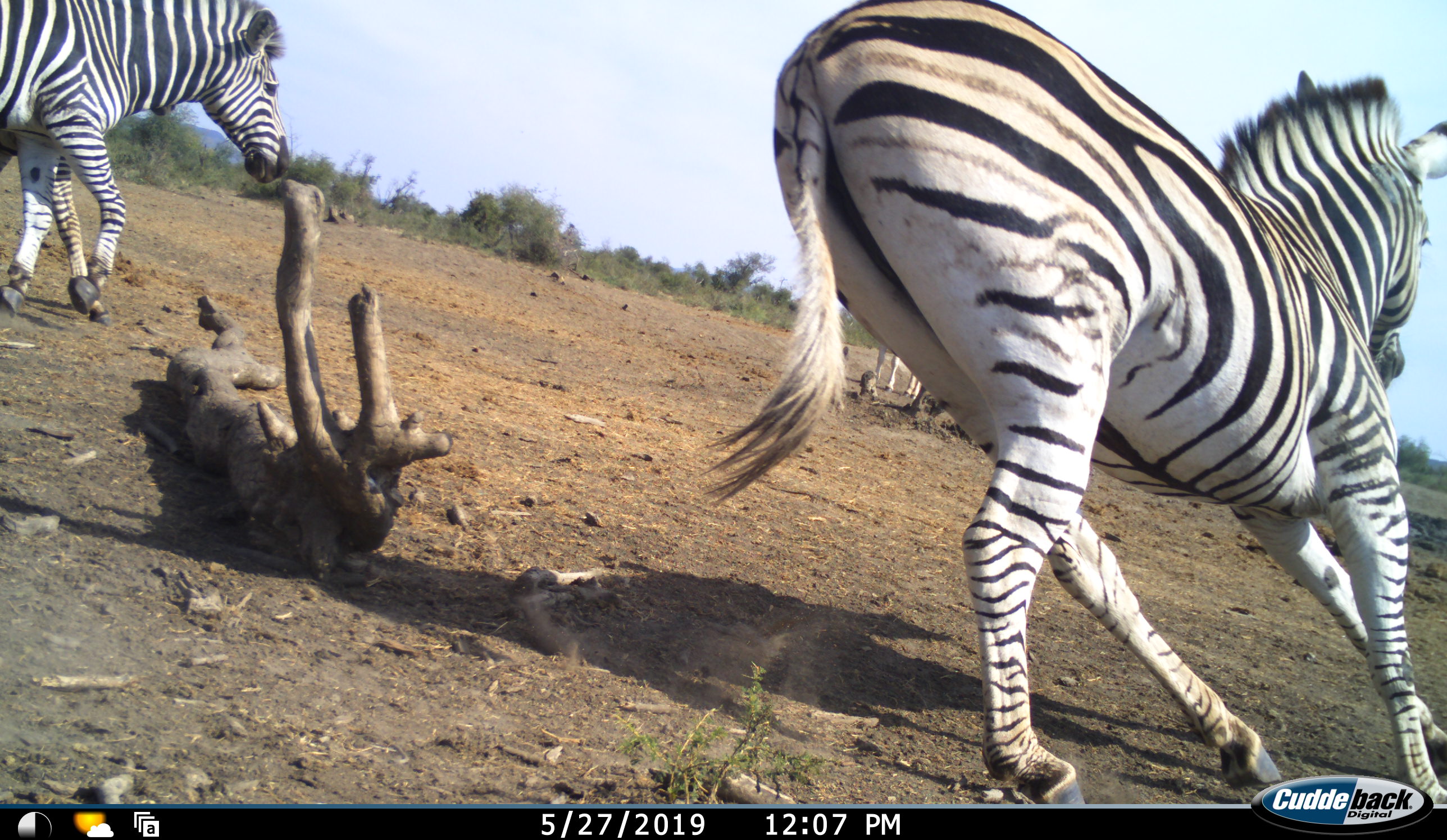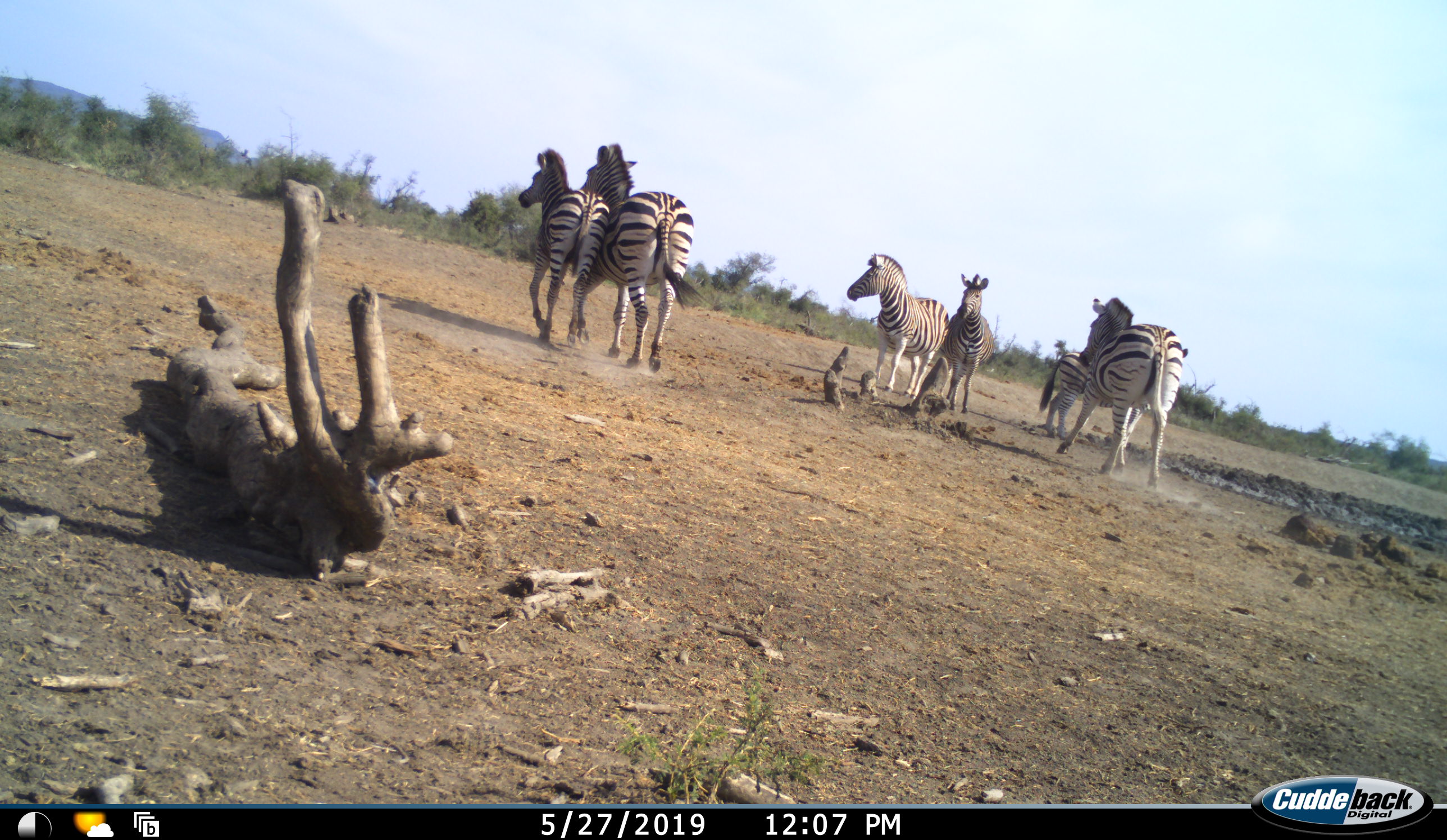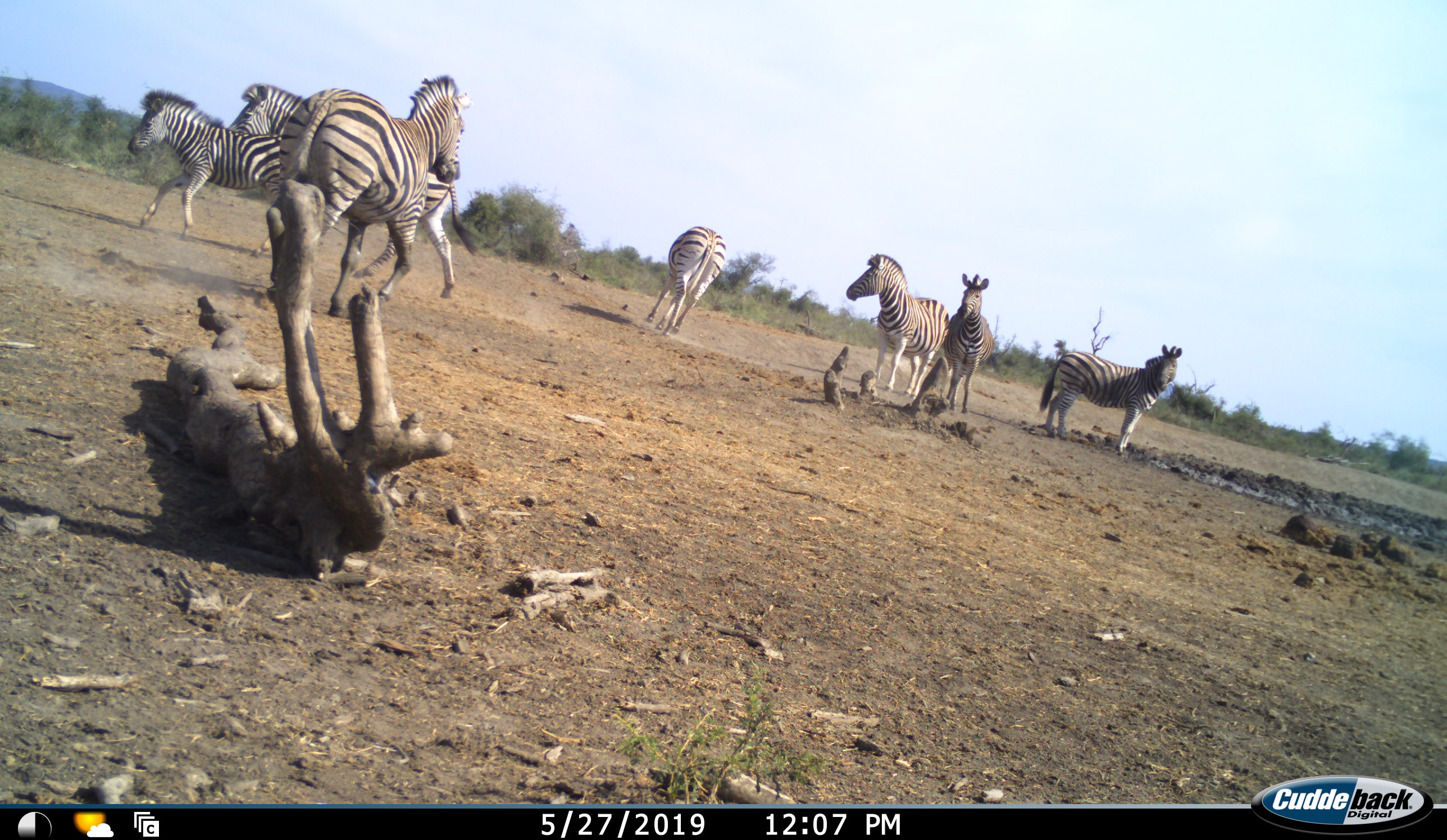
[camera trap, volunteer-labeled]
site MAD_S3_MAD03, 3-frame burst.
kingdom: Animalia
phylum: Chordata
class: Mammalia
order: Perissodactyla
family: Equidae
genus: Equus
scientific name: Equus quagga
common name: plains zebra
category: zebraplains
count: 7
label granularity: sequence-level